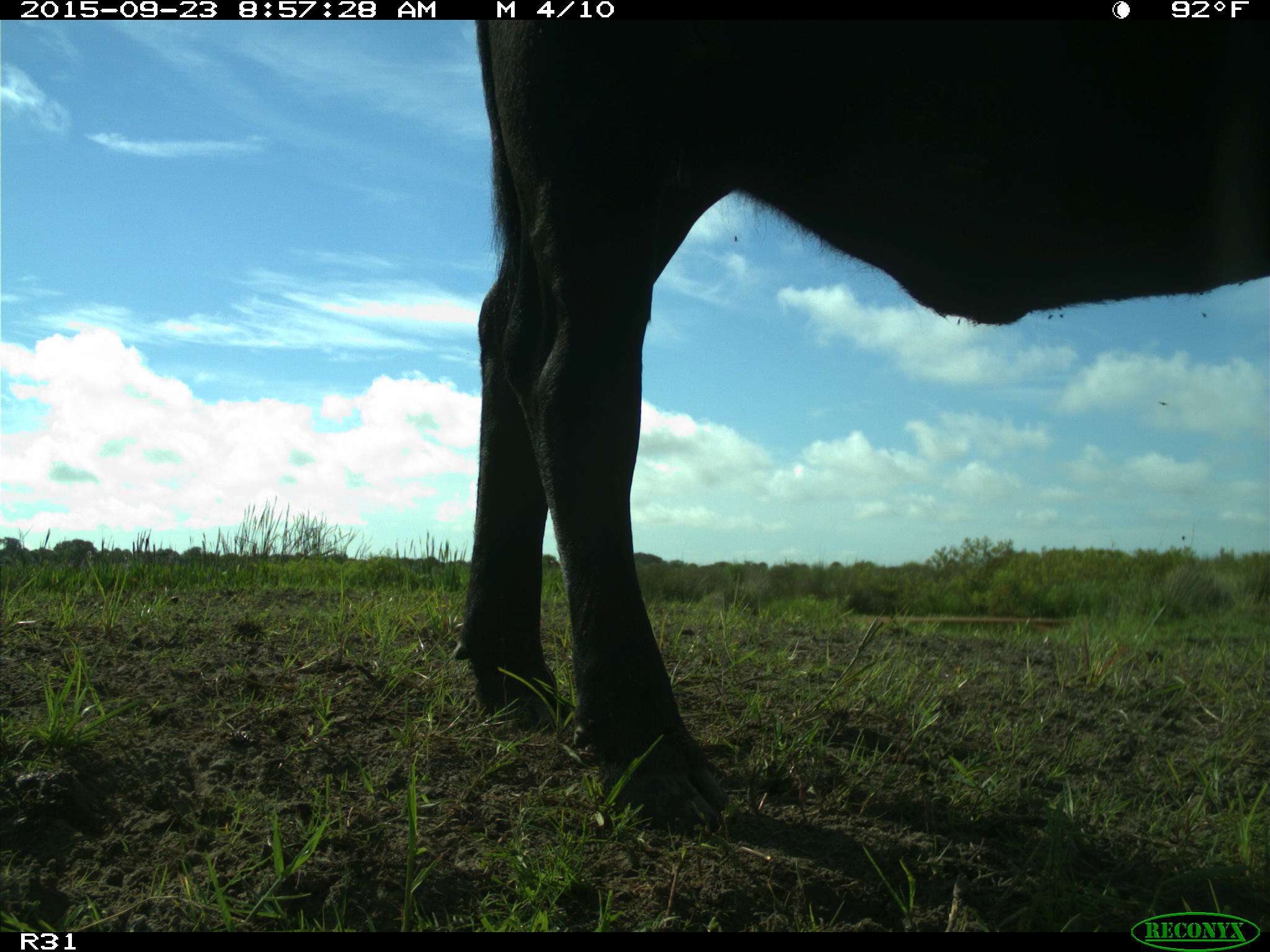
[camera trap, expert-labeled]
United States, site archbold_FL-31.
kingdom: Animalia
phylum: Chordata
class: Mammalia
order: Artiodactyla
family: Bovidae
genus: Bos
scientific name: Bos taurus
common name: domestic cow